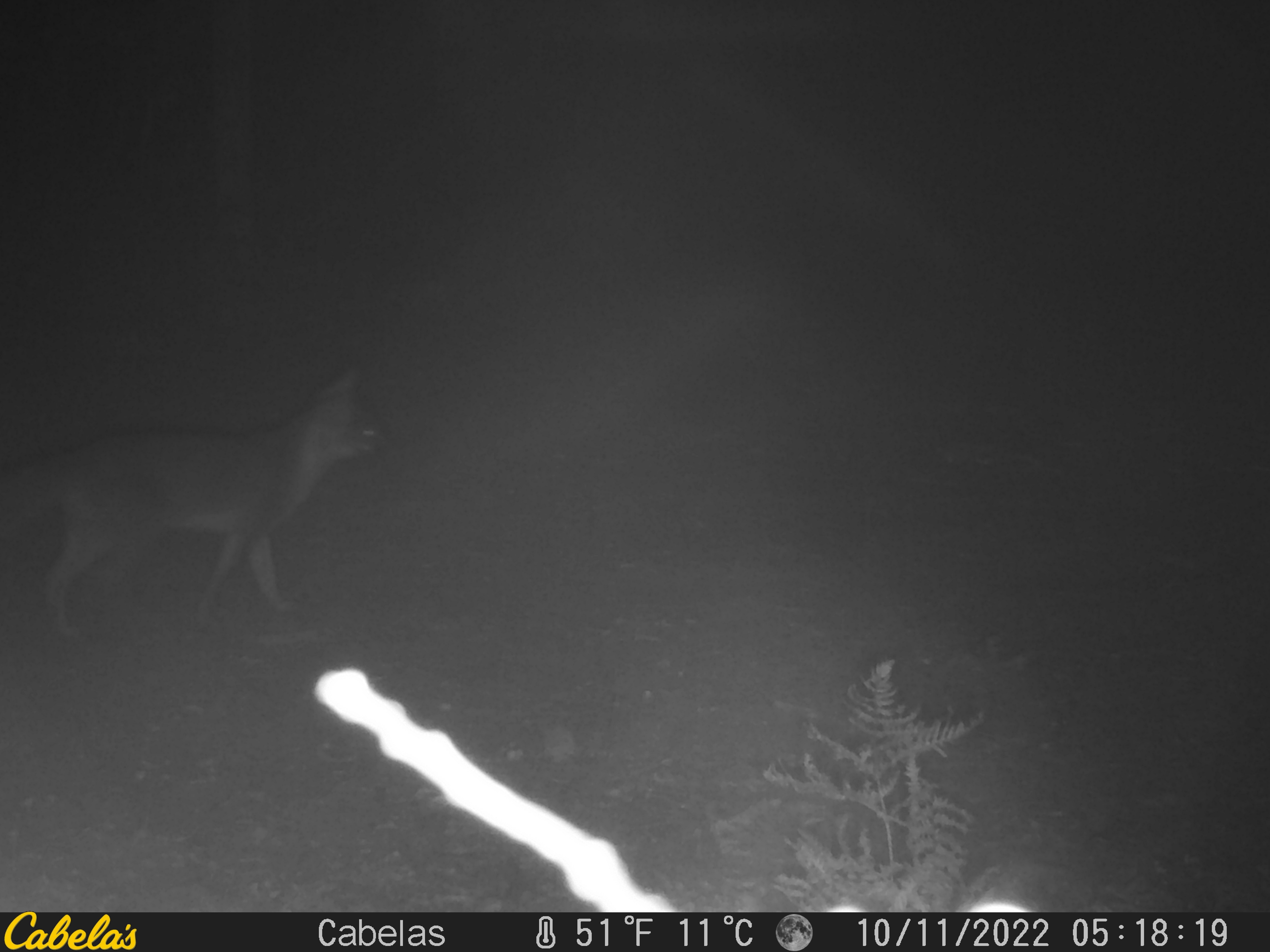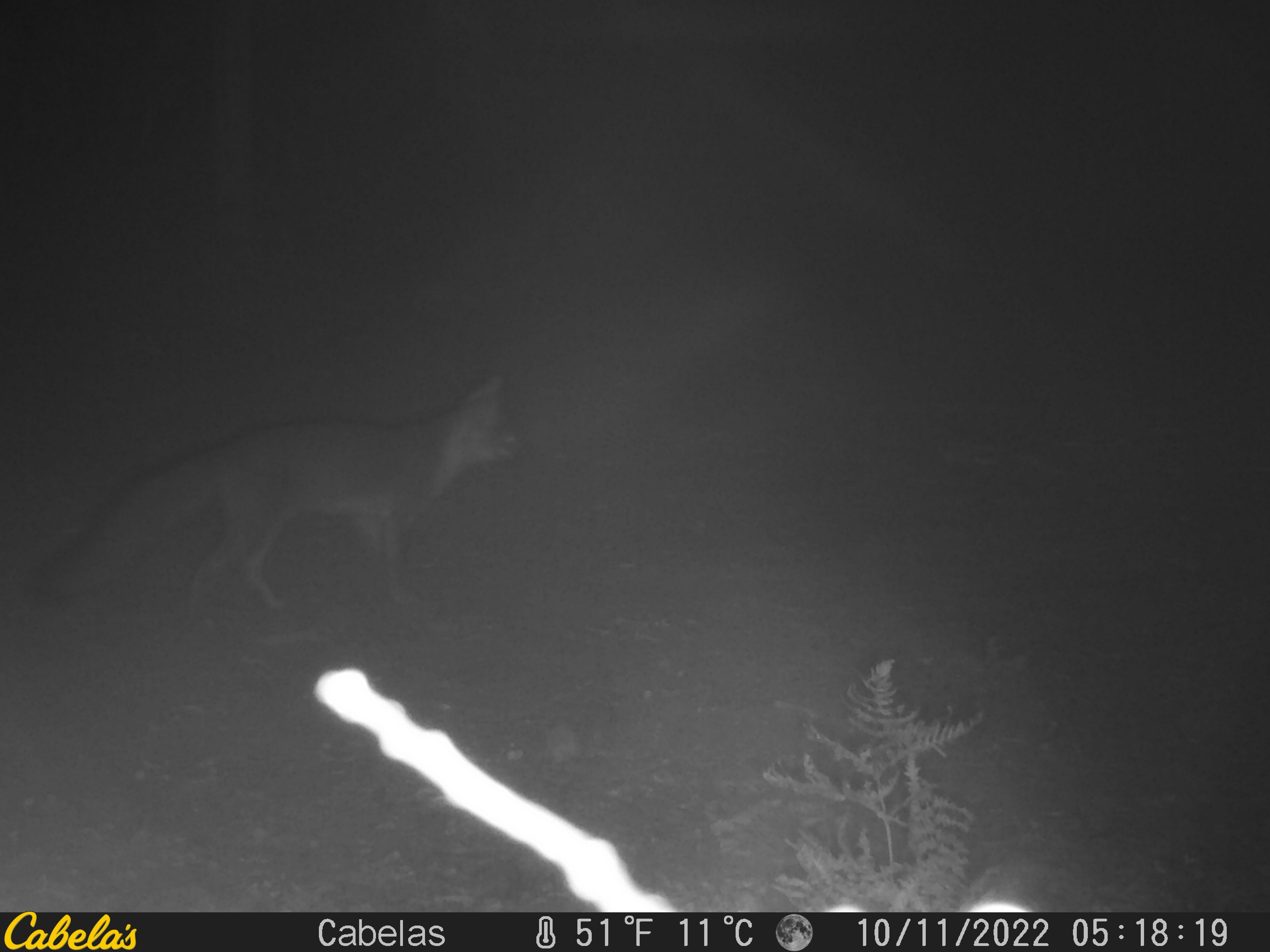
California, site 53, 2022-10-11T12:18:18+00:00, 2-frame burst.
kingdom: Animalia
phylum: Chordata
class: Mammalia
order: Carnivora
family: Canidae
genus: Urocyon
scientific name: Urocyon cinereoargenteus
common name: gray fox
Gray fox (Urocyon cinereoargenteus).